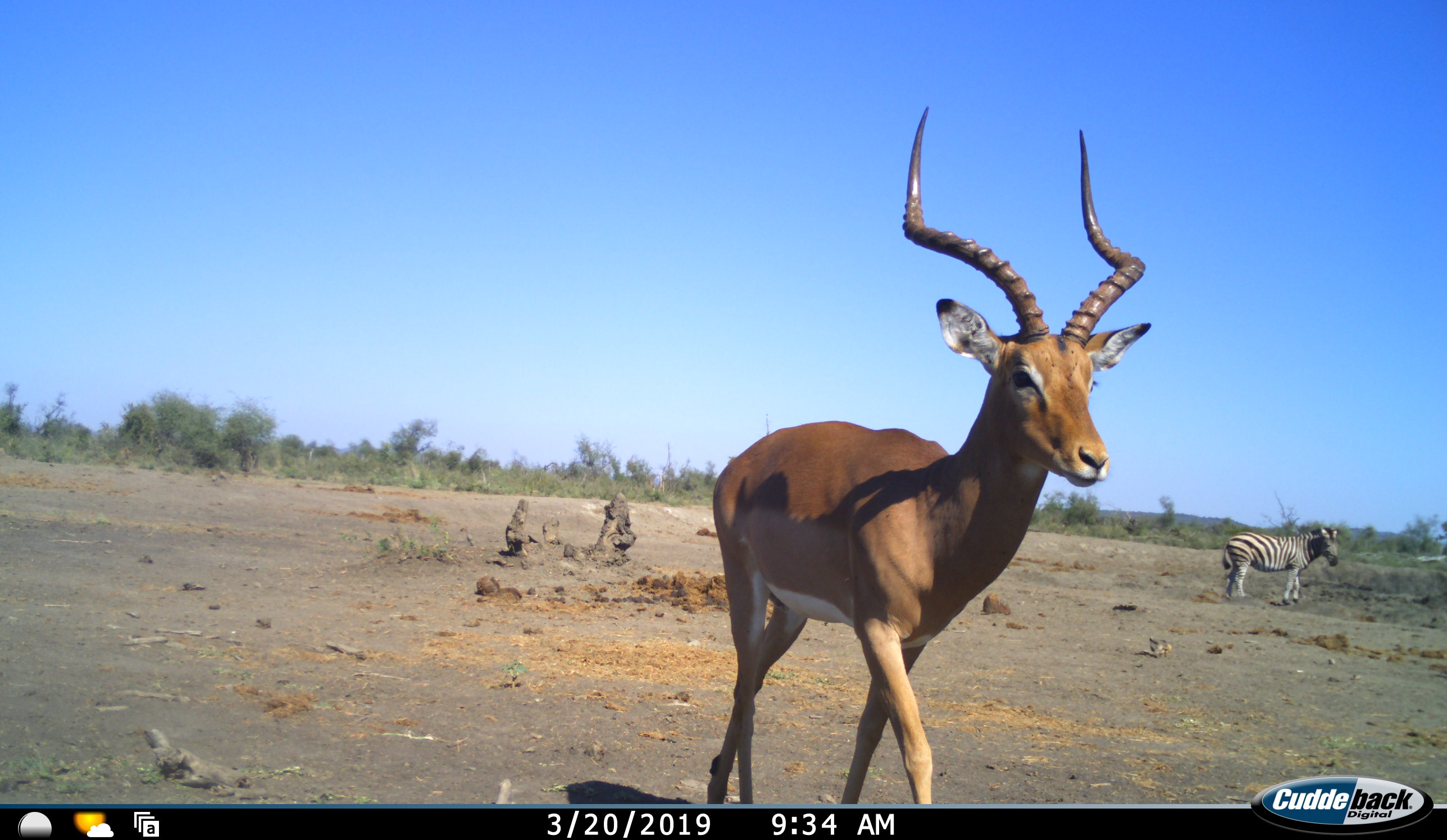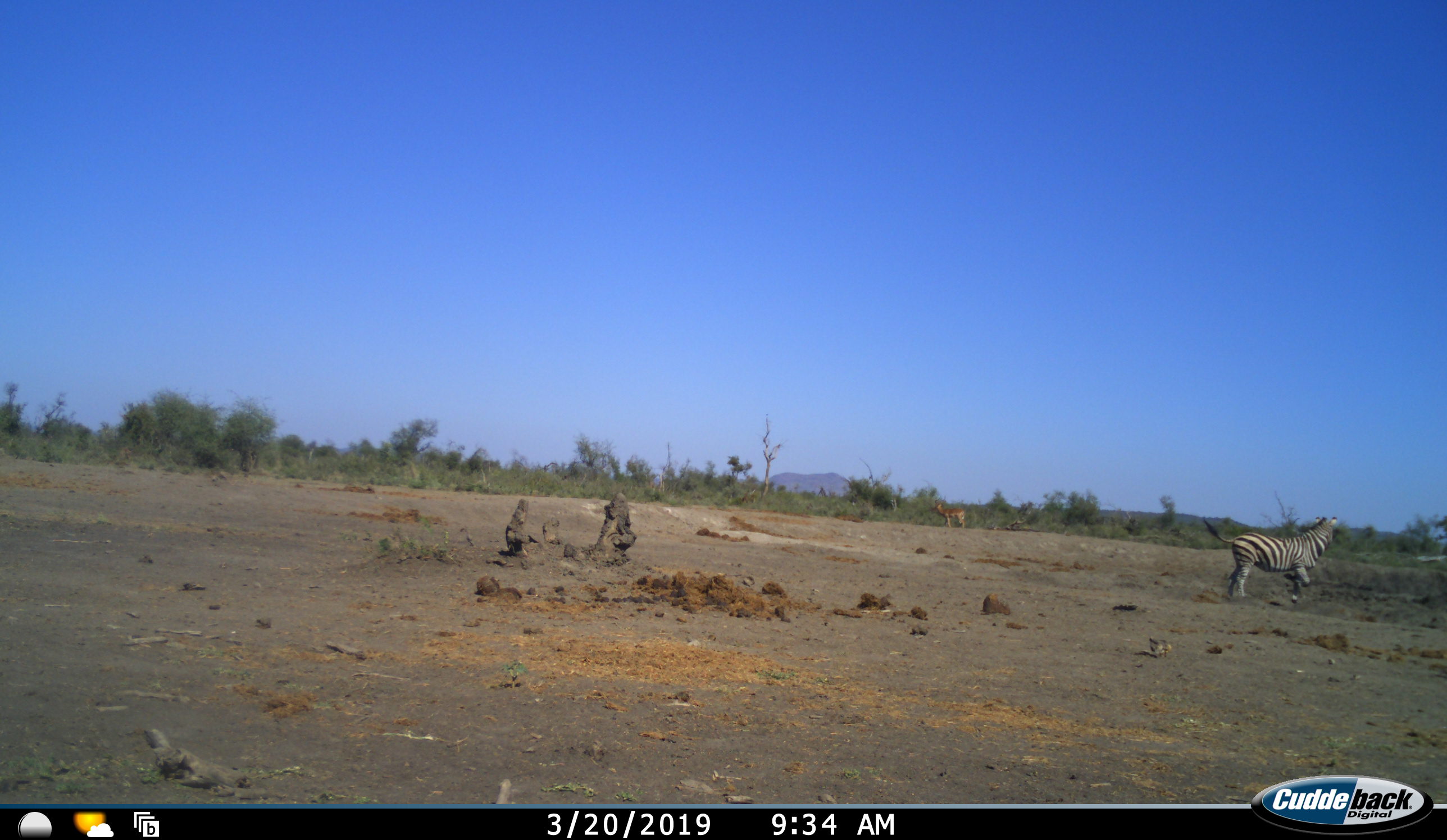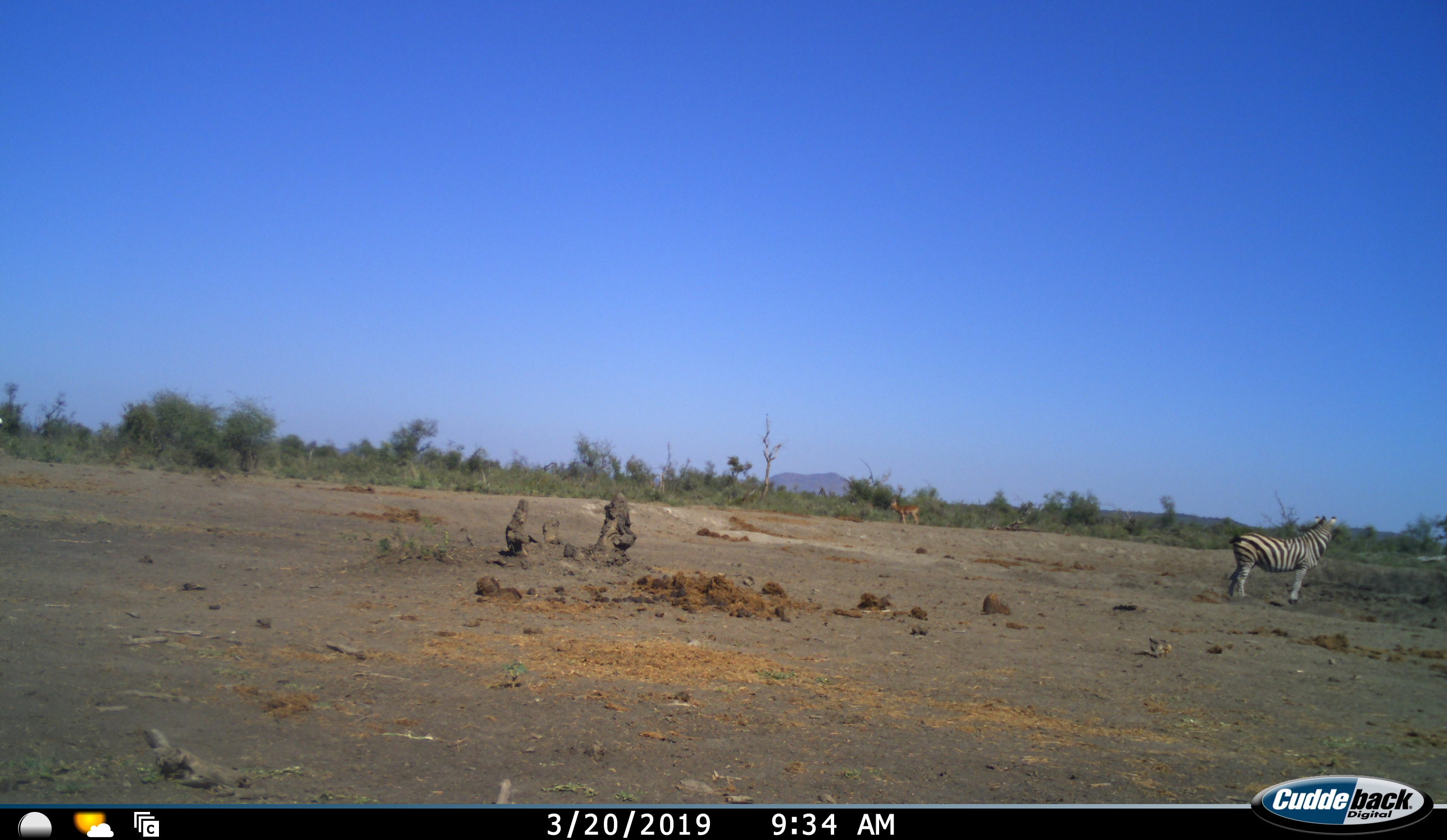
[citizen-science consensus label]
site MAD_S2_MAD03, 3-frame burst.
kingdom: Animalia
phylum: Chordata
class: Mammalia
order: Perissodactyla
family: Equidae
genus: Equus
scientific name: Equus quagga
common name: plains zebra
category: zebraplains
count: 1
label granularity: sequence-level